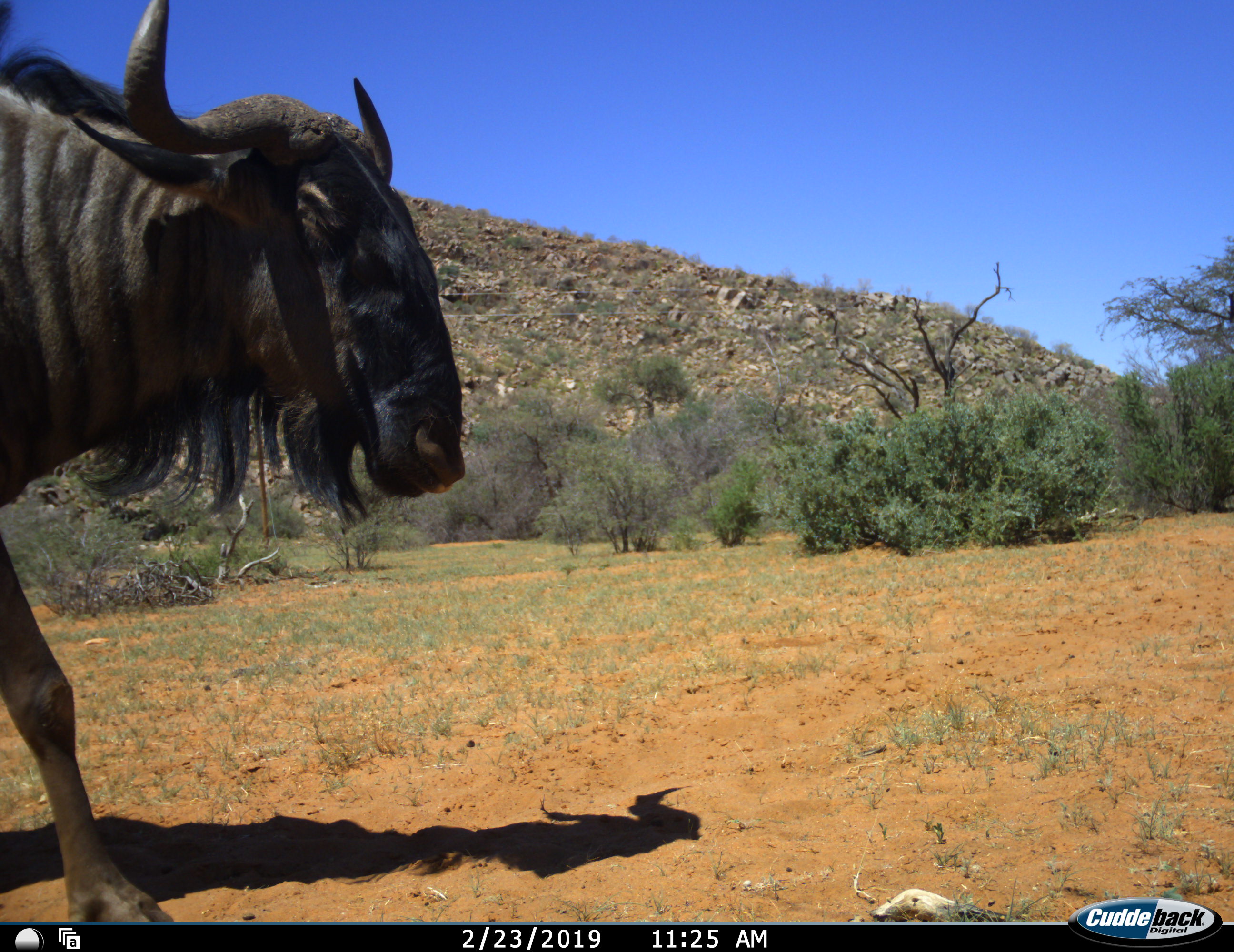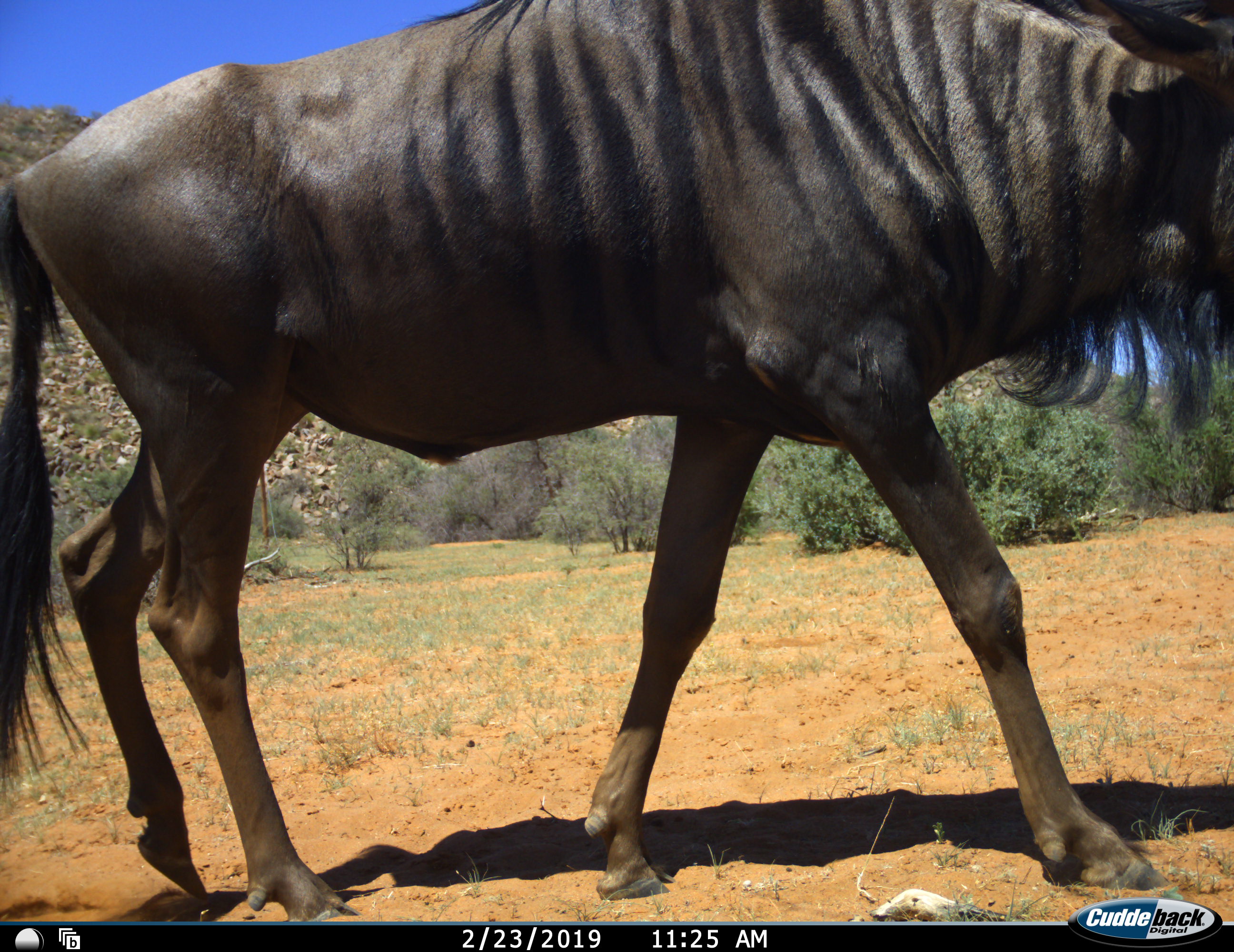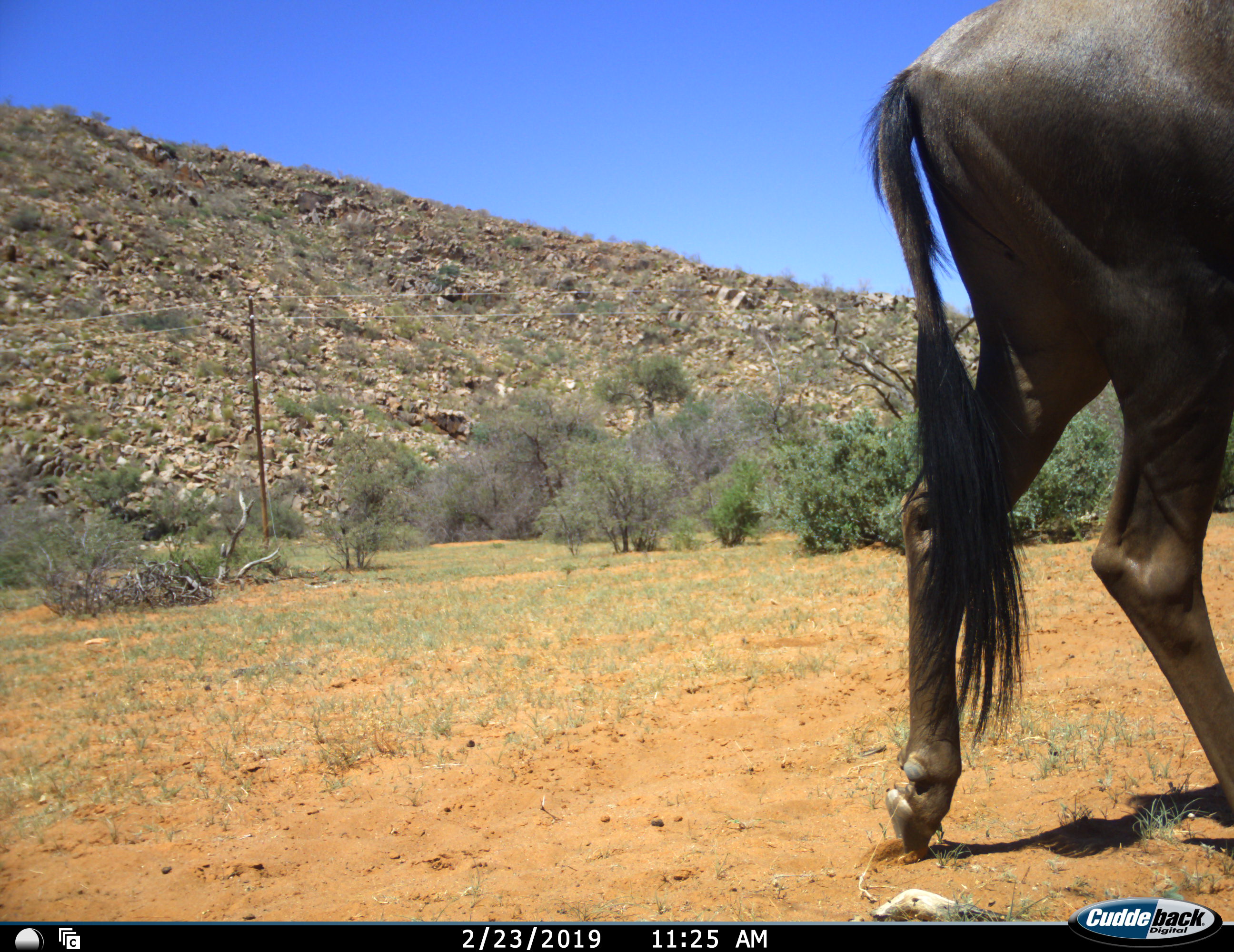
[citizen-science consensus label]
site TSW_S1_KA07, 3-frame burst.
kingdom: Animalia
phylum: Chordata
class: Mammalia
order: Artiodactyla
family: Bovidae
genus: Connochaetes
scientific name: Connochaetes taurinus taurinus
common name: blue wildebeest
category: wildebeestblue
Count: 1.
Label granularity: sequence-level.